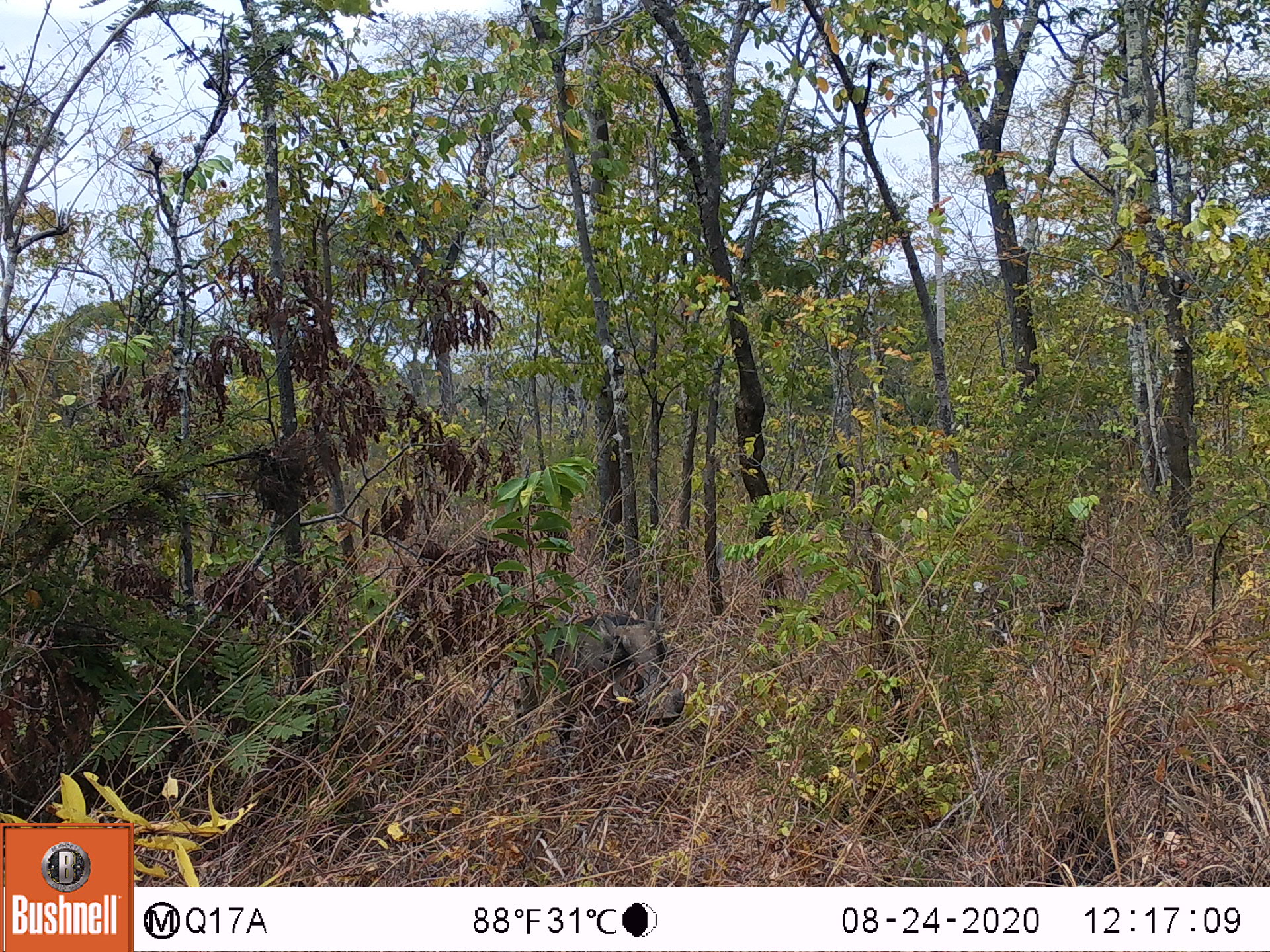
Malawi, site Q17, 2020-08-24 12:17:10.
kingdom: Animalia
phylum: Chordata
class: Mammalia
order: Artiodactyla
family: Suidae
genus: Phacochoerus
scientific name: Phacochoerus africanus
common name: common warthog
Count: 1.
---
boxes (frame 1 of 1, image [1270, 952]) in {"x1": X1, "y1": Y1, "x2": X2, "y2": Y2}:
common warthog: {"x1": 516, "y1": 607, "x2": 690, "y2": 747}